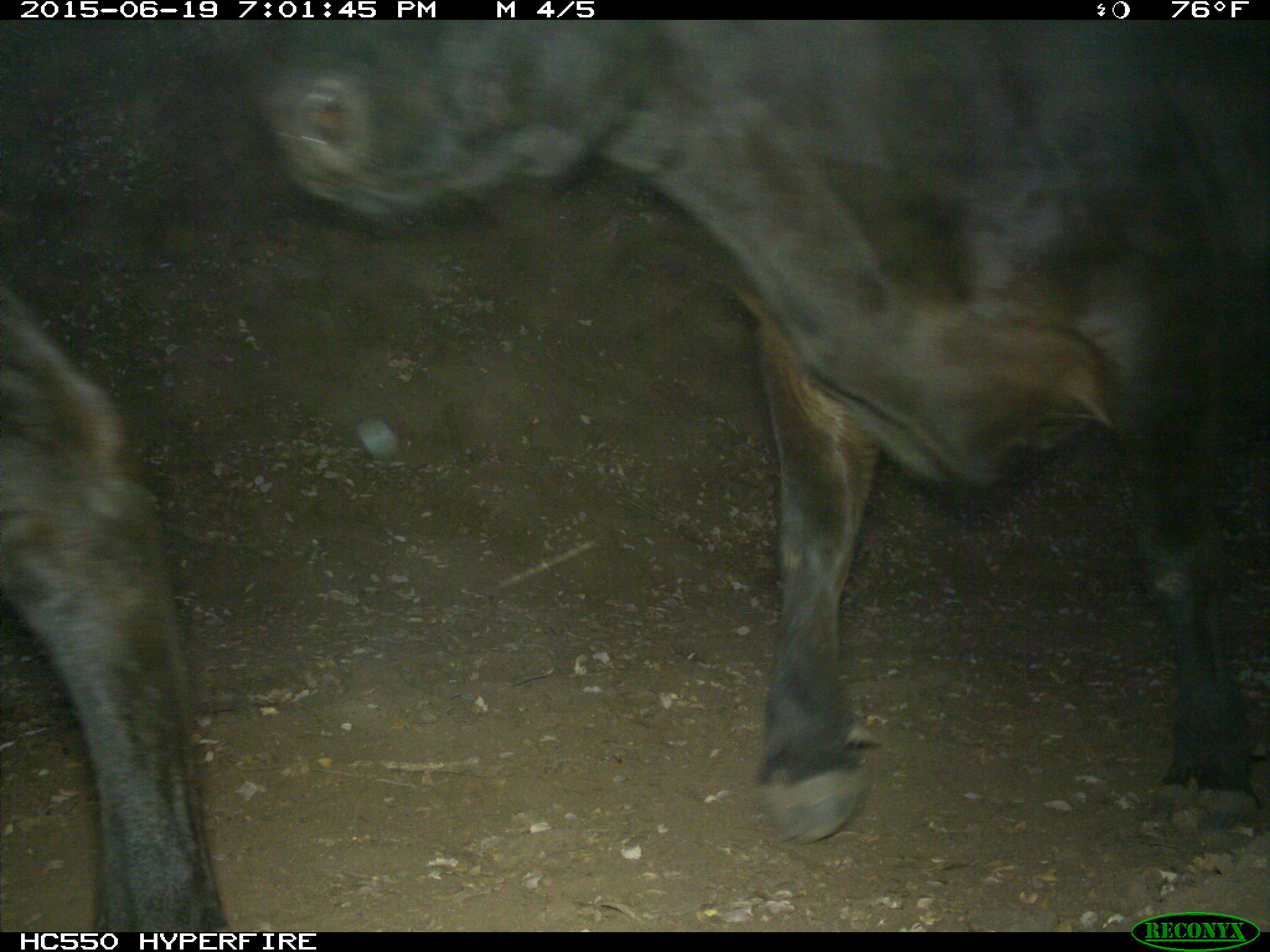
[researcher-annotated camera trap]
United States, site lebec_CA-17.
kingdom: Animalia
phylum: Chordata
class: Mammalia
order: Artiodactyla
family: Bovidae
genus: Bos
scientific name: Bos taurus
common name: domestic cow